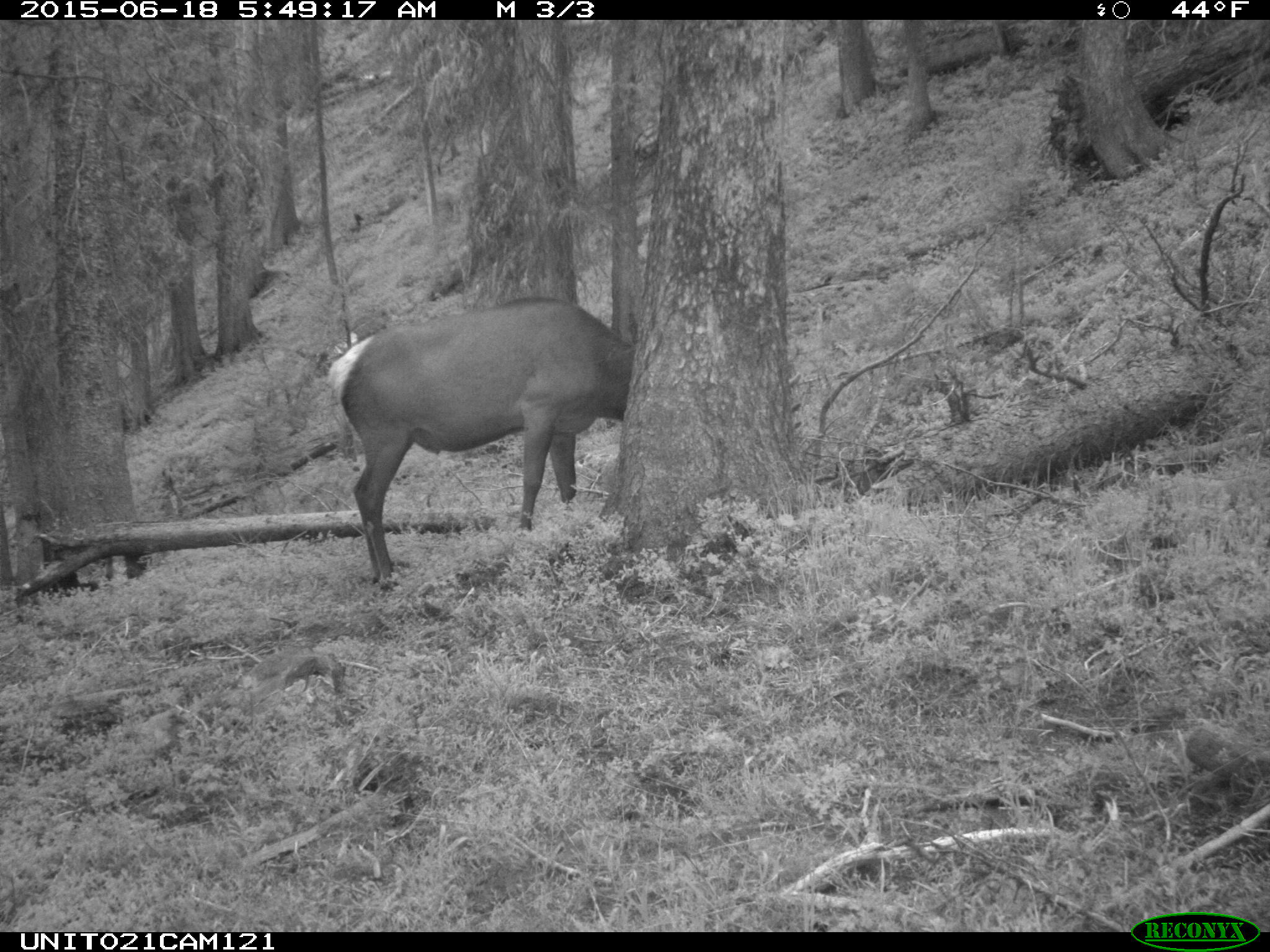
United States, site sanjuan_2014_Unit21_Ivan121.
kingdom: Animalia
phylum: Chordata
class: Mammalia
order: Artiodactyla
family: Cervidae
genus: Cervus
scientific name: Cervus elaphus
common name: red deer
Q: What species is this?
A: Cervus elaphus (red deer).